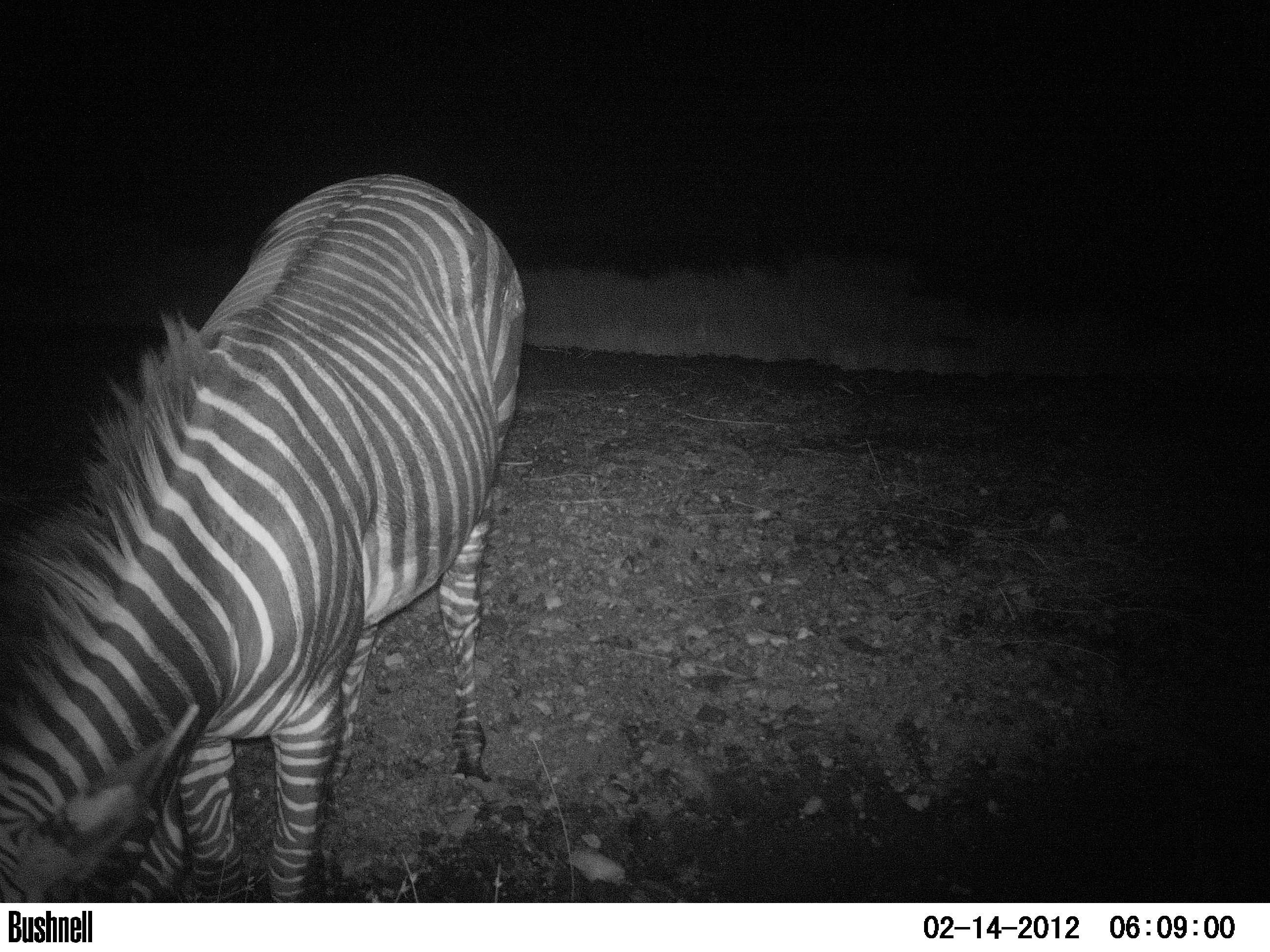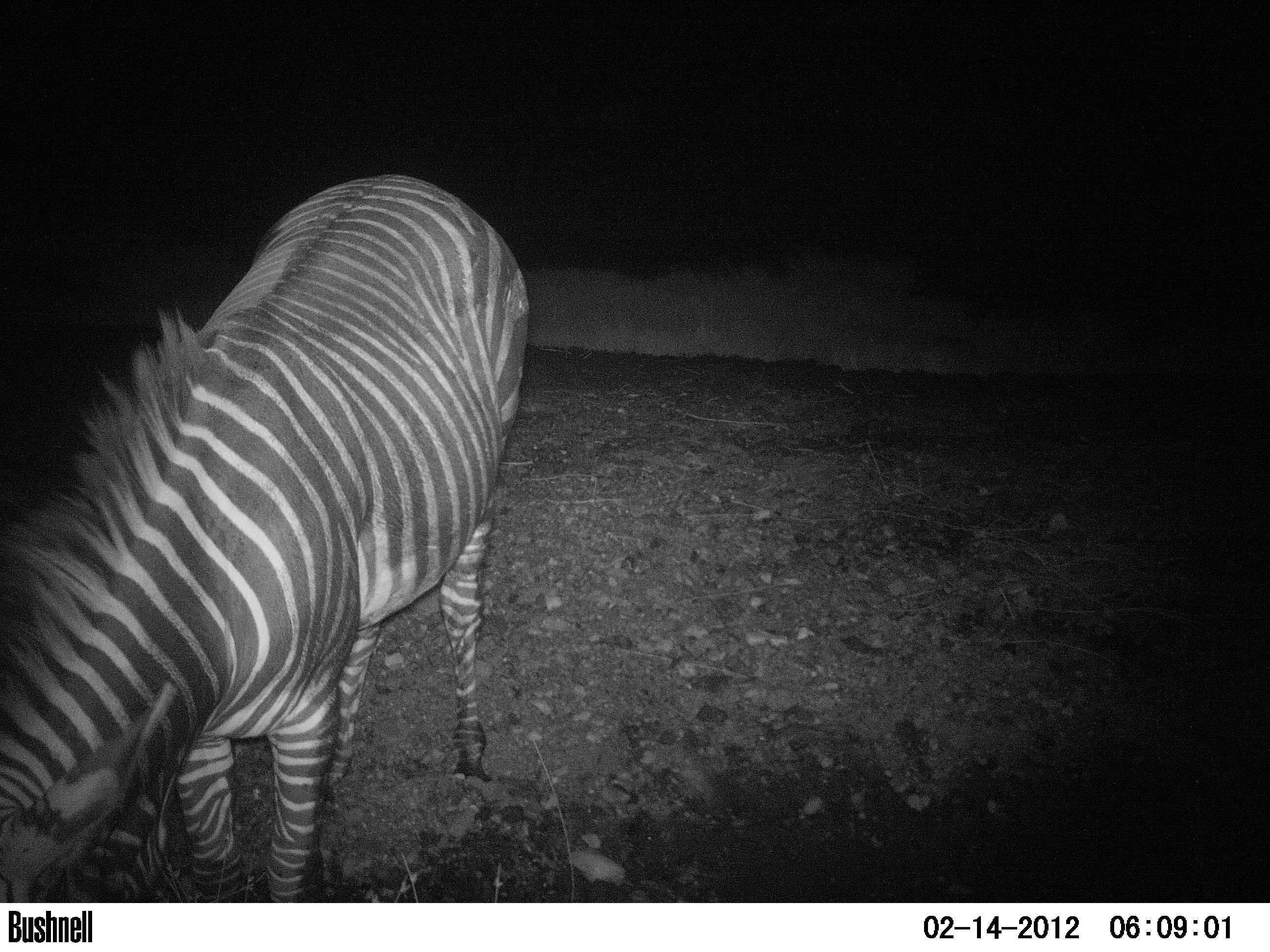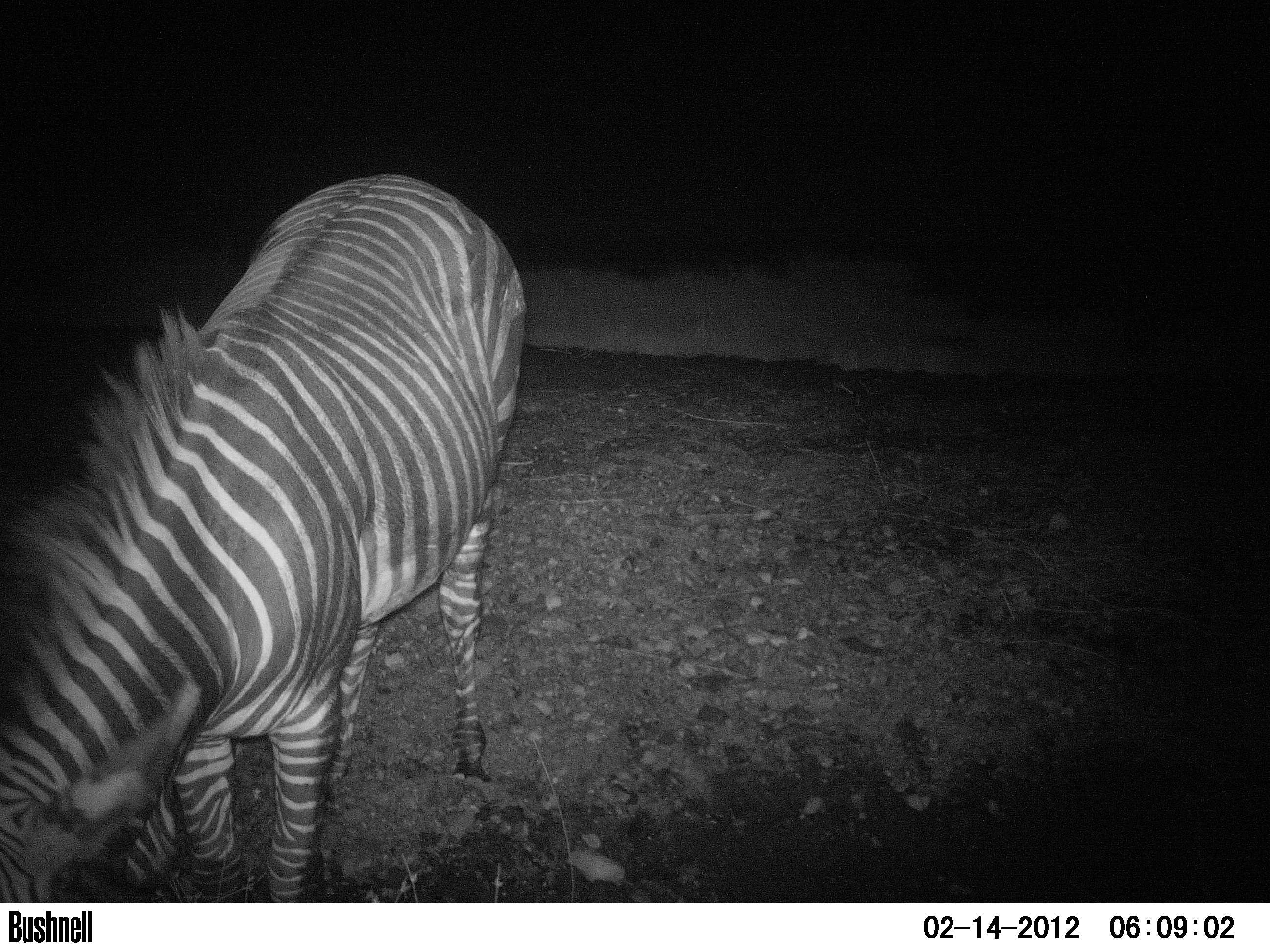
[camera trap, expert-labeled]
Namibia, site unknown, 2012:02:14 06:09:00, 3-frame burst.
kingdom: Animalia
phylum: Chordata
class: Mammalia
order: Perissodactyla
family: Equidae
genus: Equus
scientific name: Equus zebra hartmannae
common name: hartmann's mountain zebra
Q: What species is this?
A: Equus zebra hartmannae (hartmann's mountain zebra).